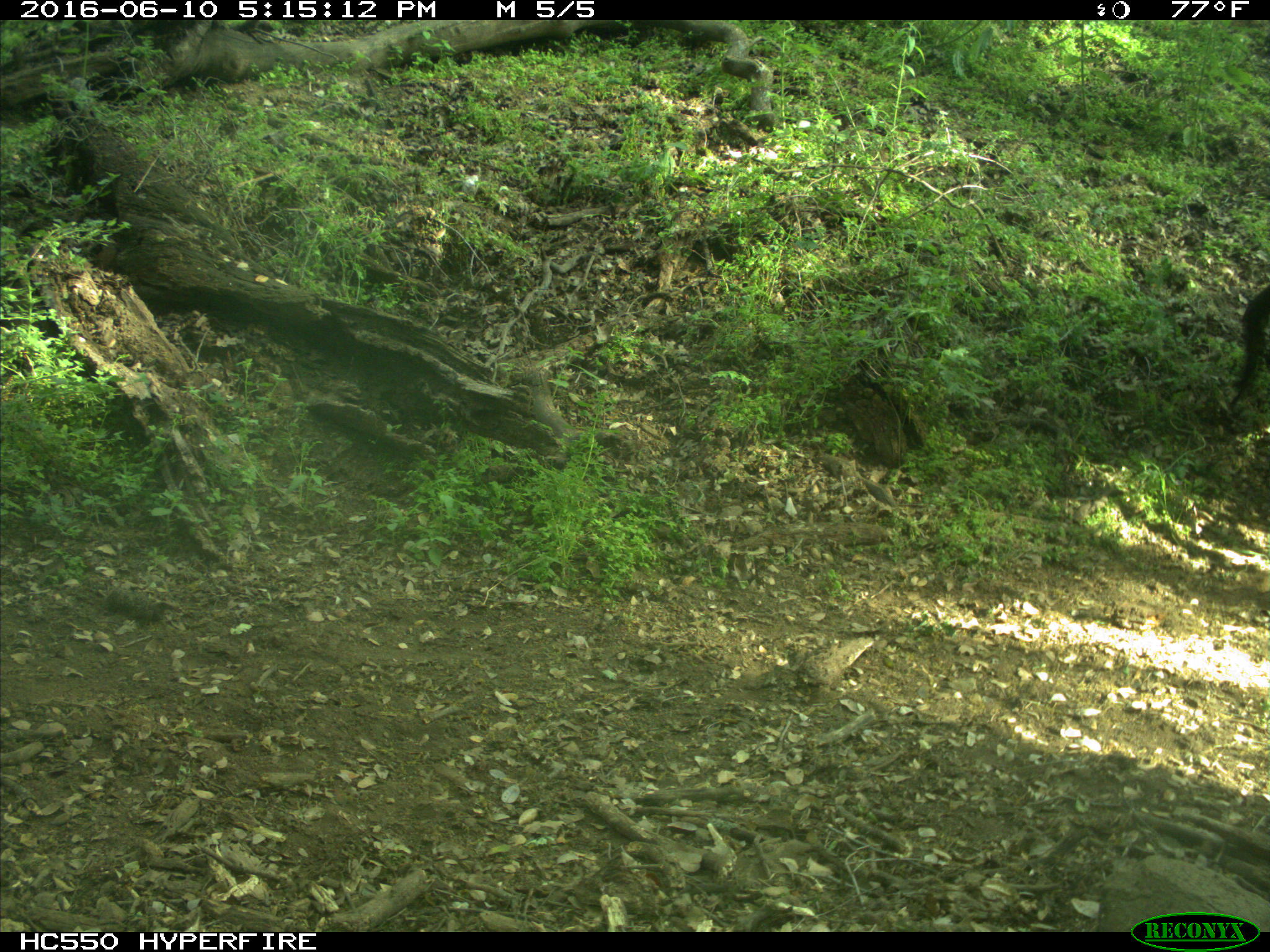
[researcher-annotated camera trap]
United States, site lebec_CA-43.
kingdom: Animalia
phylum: Chordata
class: Mammalia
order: Artiodactyla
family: Bovidae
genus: Bos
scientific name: Bos taurus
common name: domestic cow